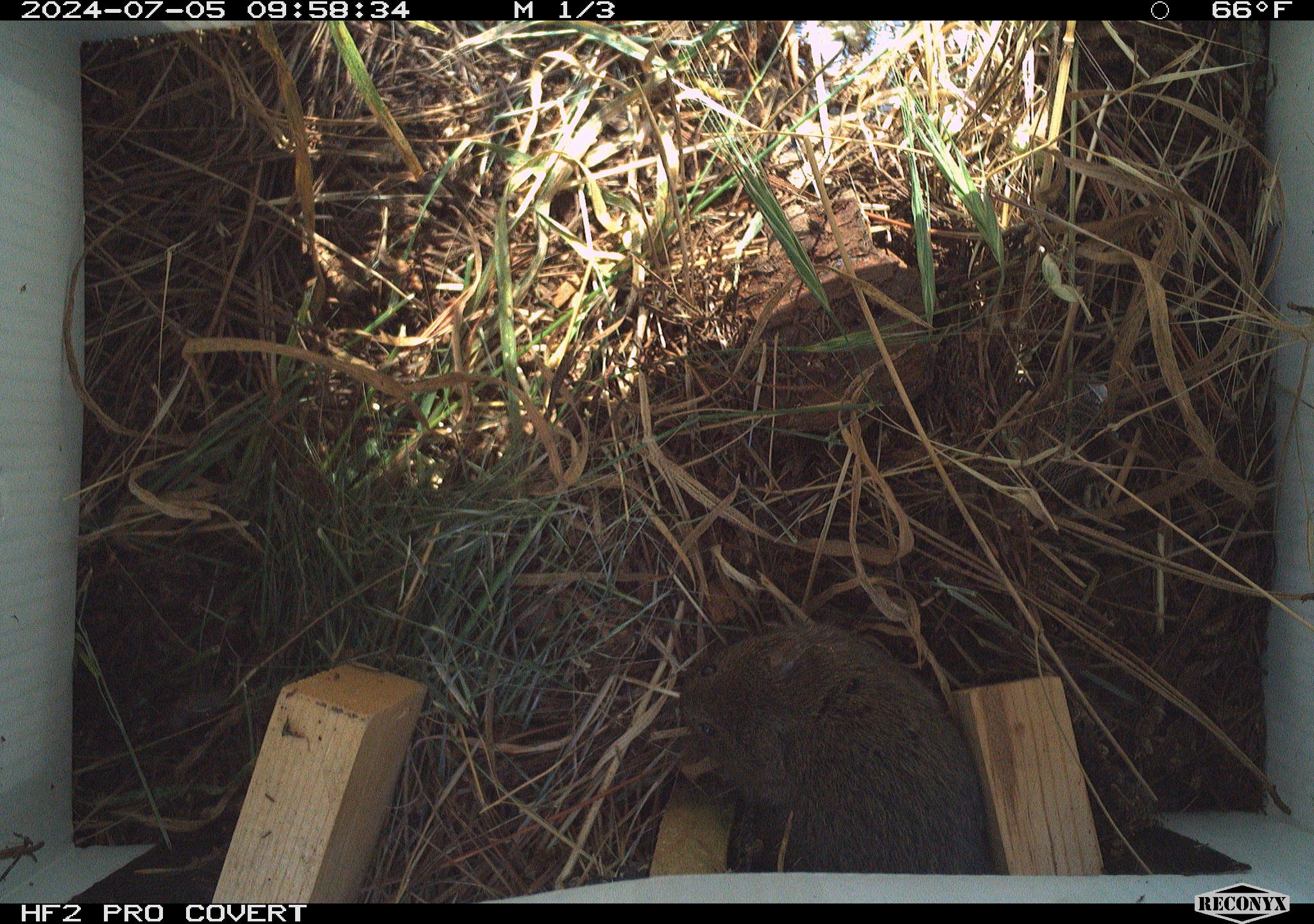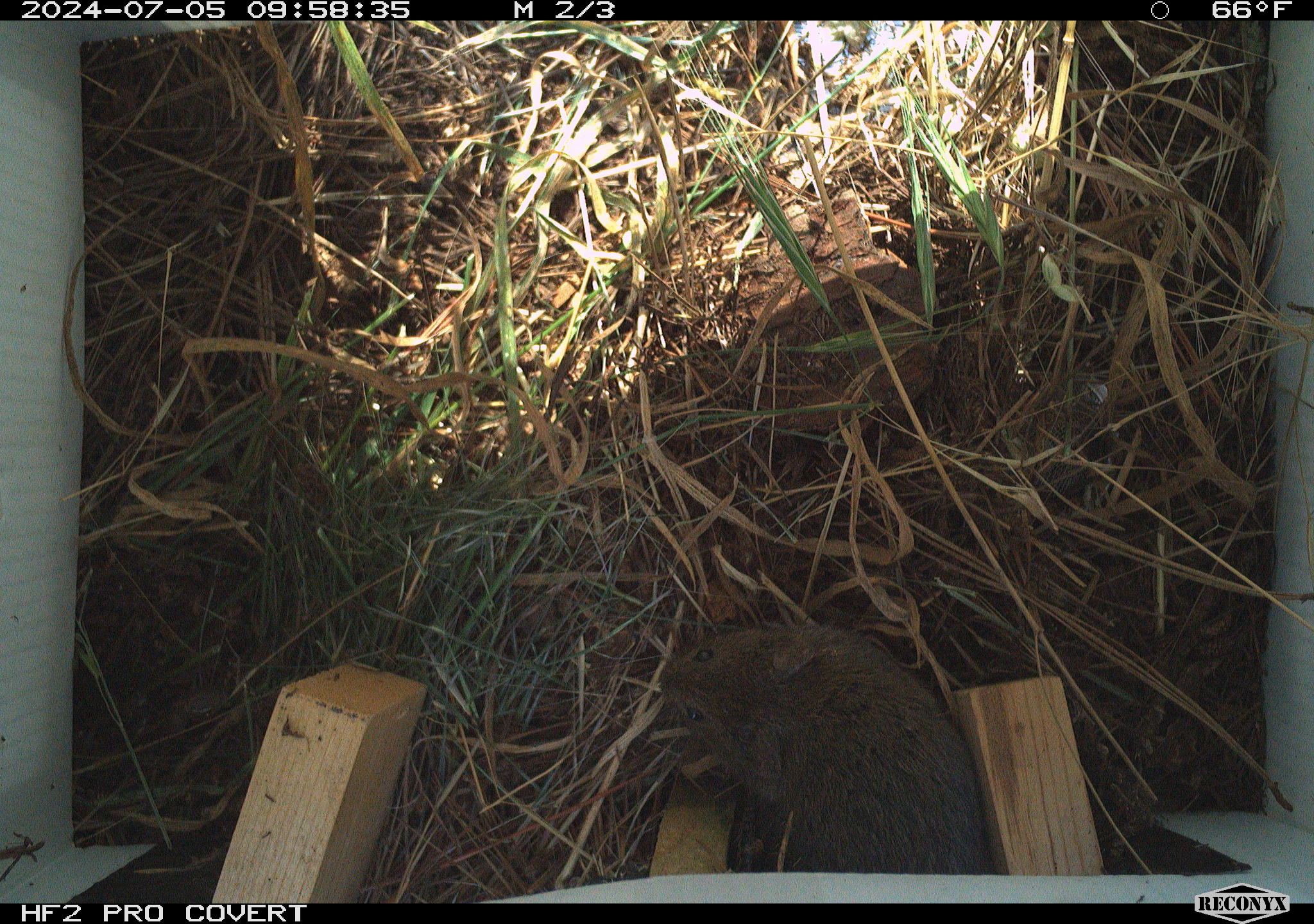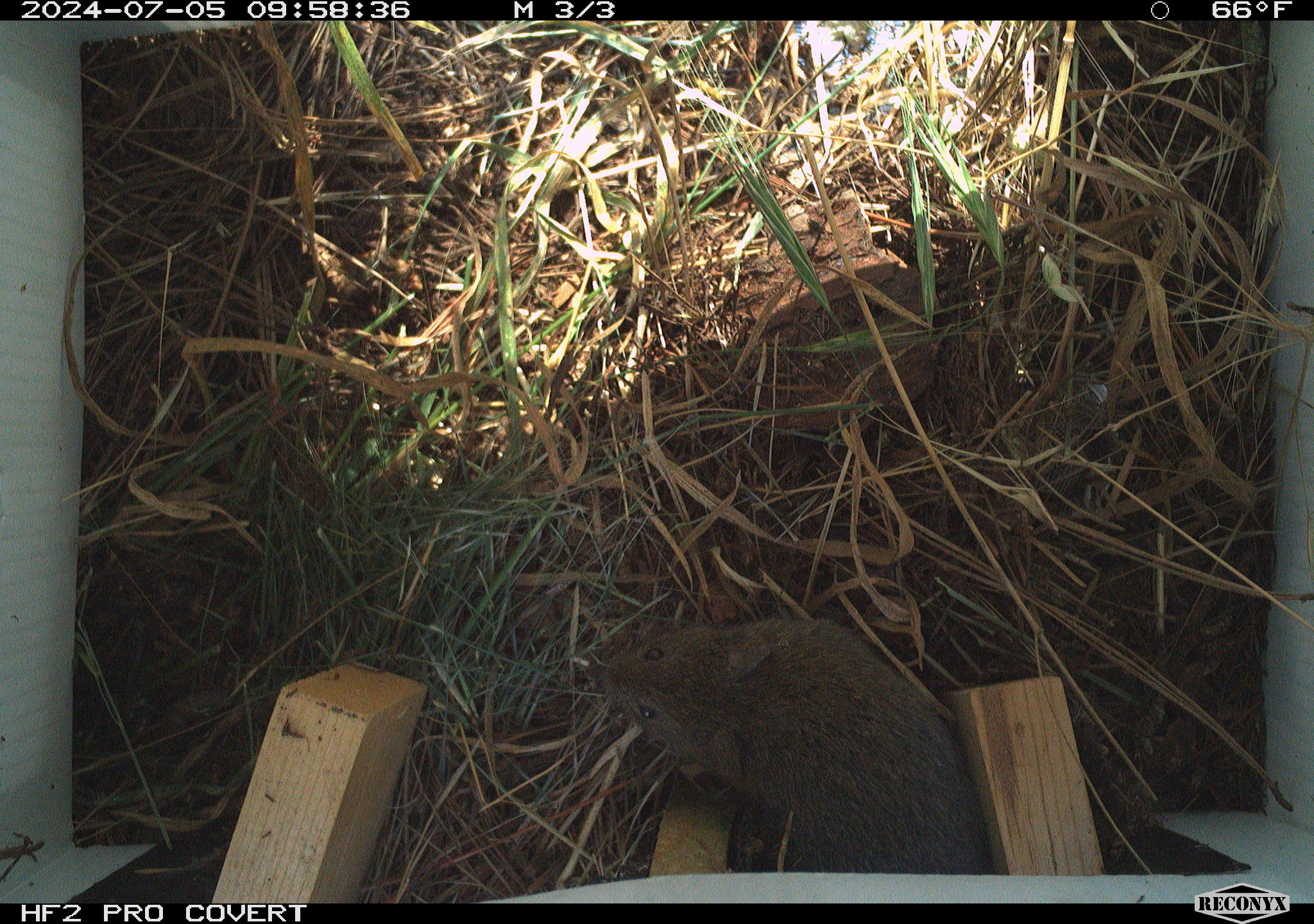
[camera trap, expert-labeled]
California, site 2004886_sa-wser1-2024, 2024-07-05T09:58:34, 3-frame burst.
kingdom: Animalia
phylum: Chordata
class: Mammalia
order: Rodentia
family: Cricetidae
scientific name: Arvicolinae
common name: voles, lemmings, and muskrats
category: arvicolinae subfamily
Arvicolinae subfamily (voles, lemmings, and muskrats) (Arvicolinae).